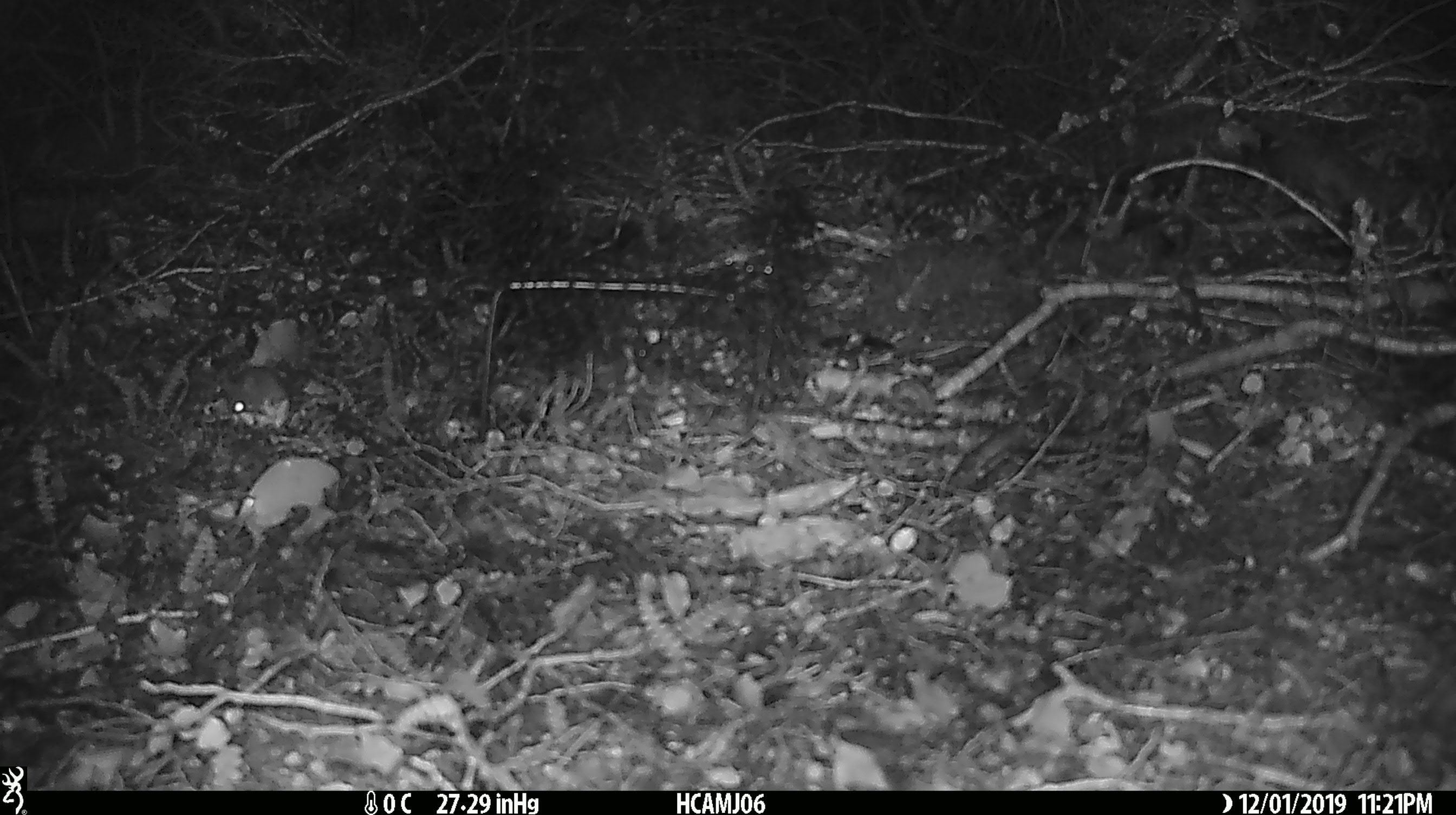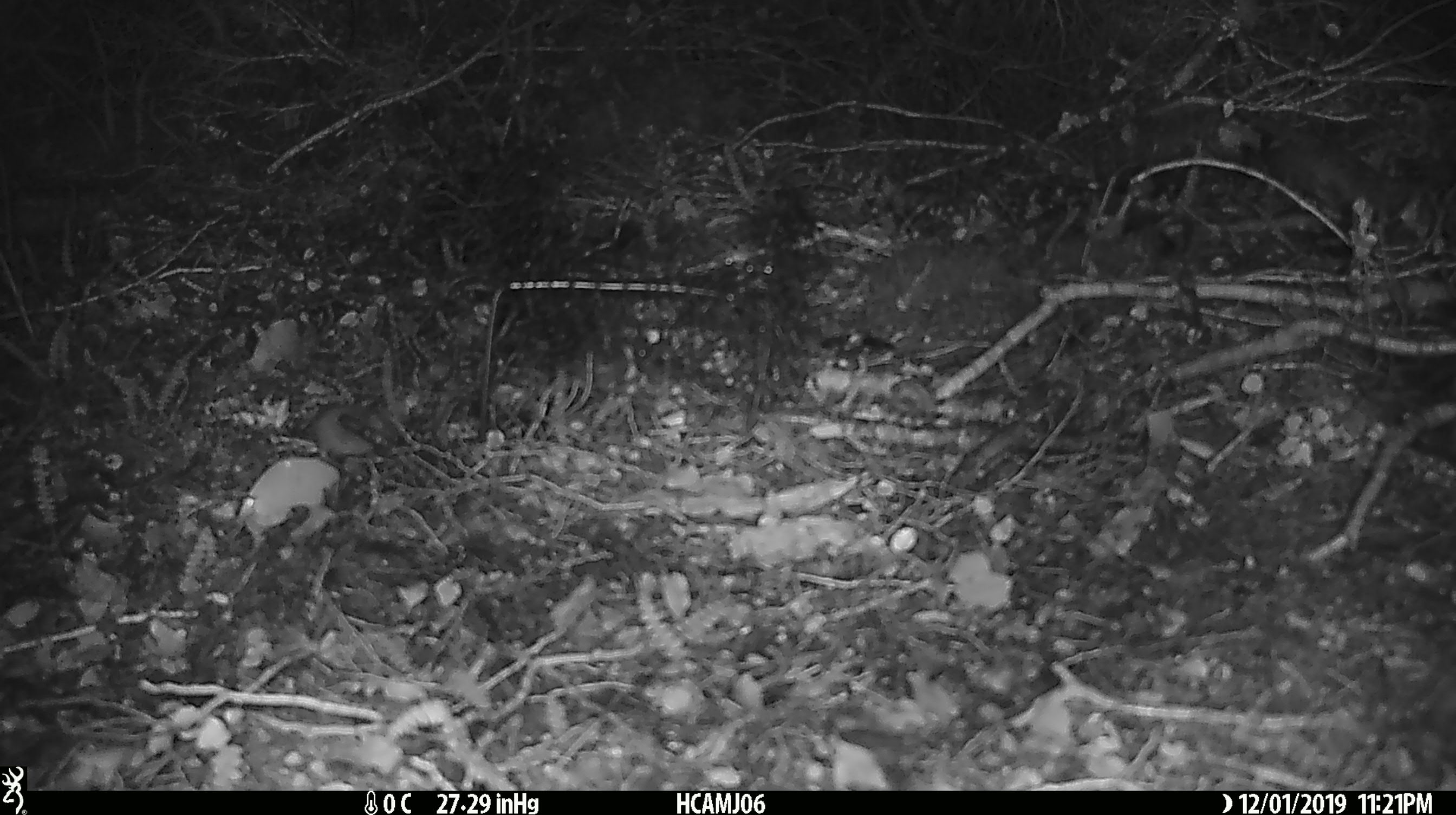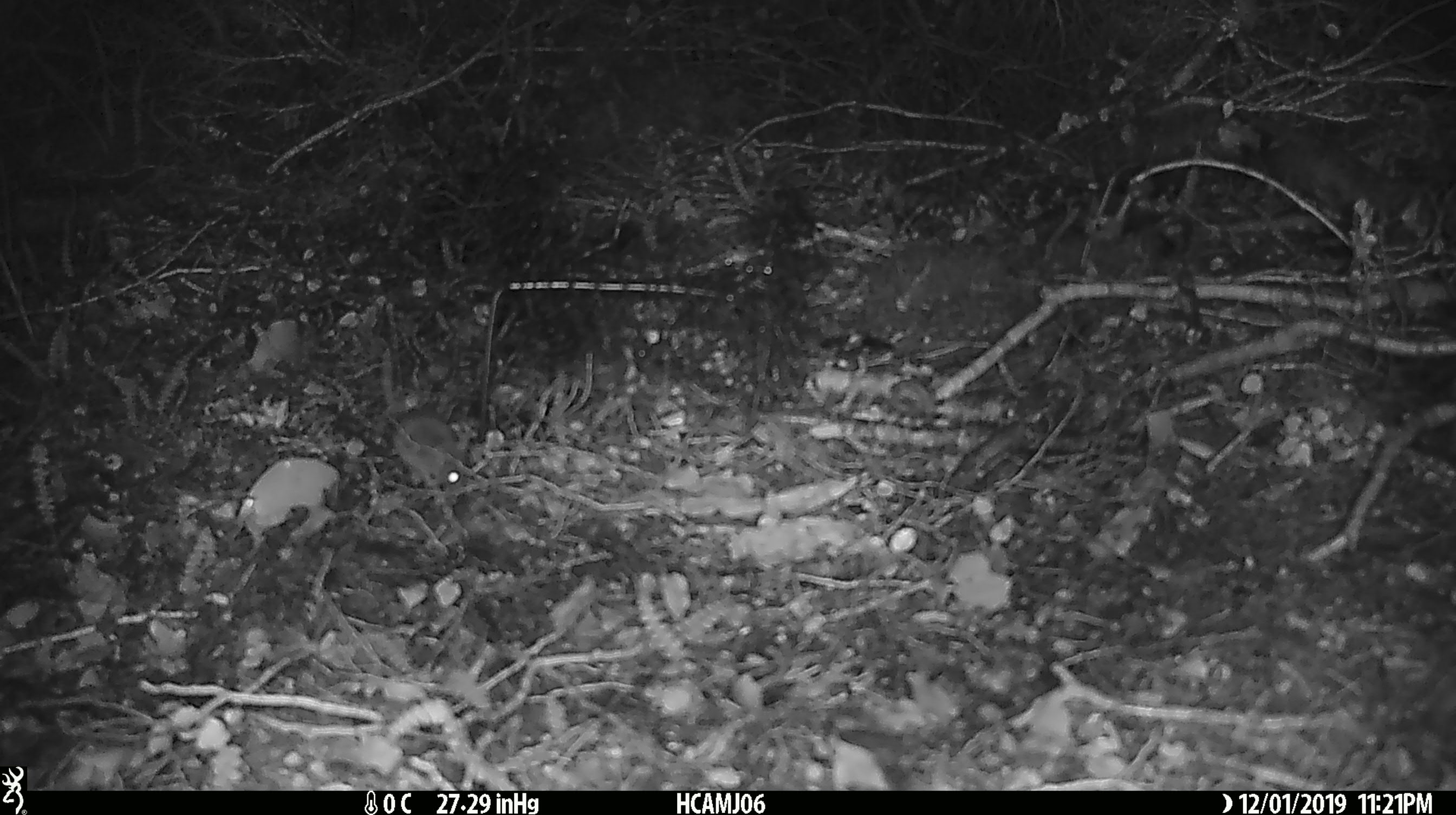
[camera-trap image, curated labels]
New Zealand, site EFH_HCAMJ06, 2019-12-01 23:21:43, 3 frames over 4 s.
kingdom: Animalia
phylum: Chordata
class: Mammalia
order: Rodentia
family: Muridae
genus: Mus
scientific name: Mus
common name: mouse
Mouse (Mus).